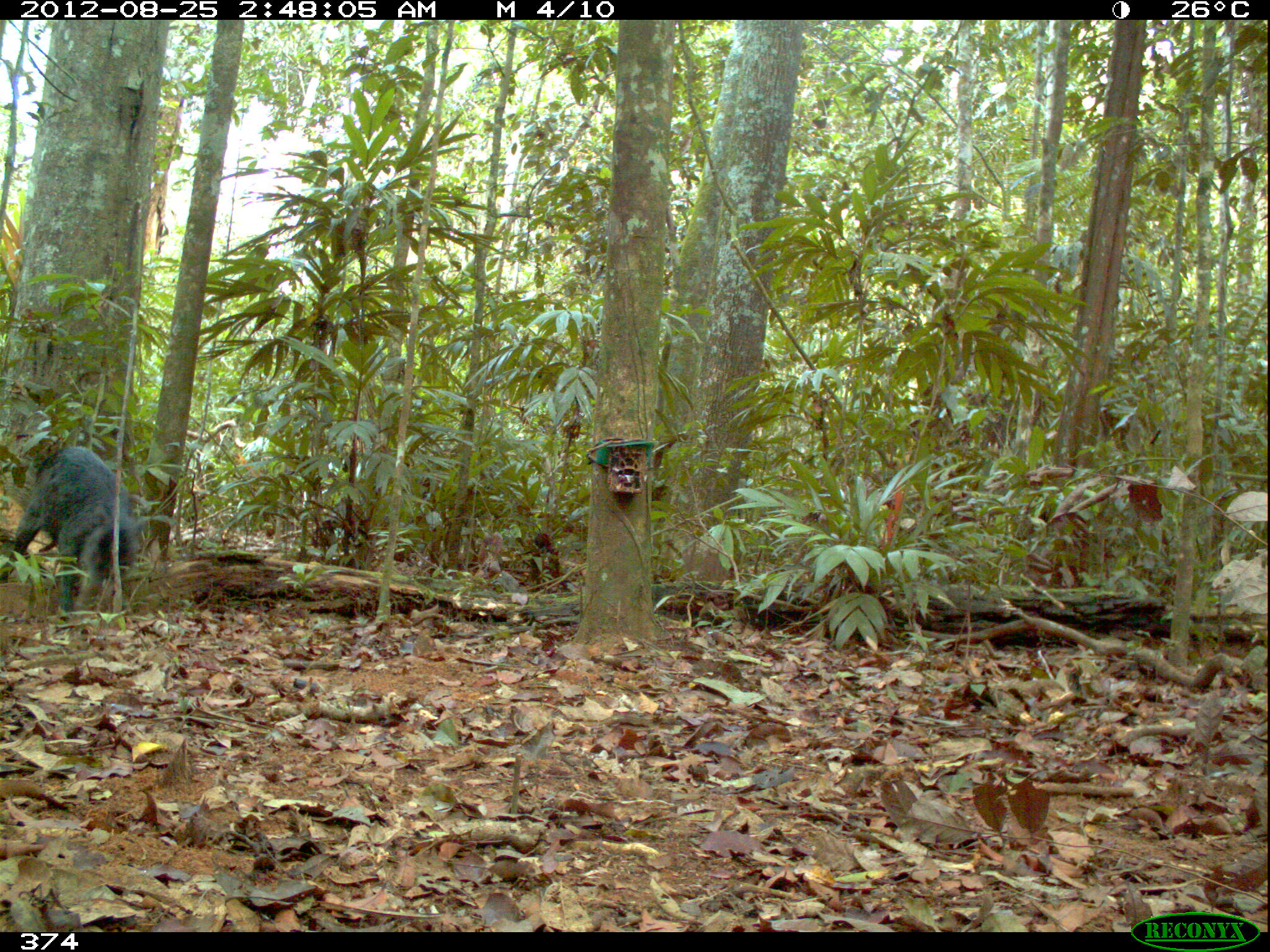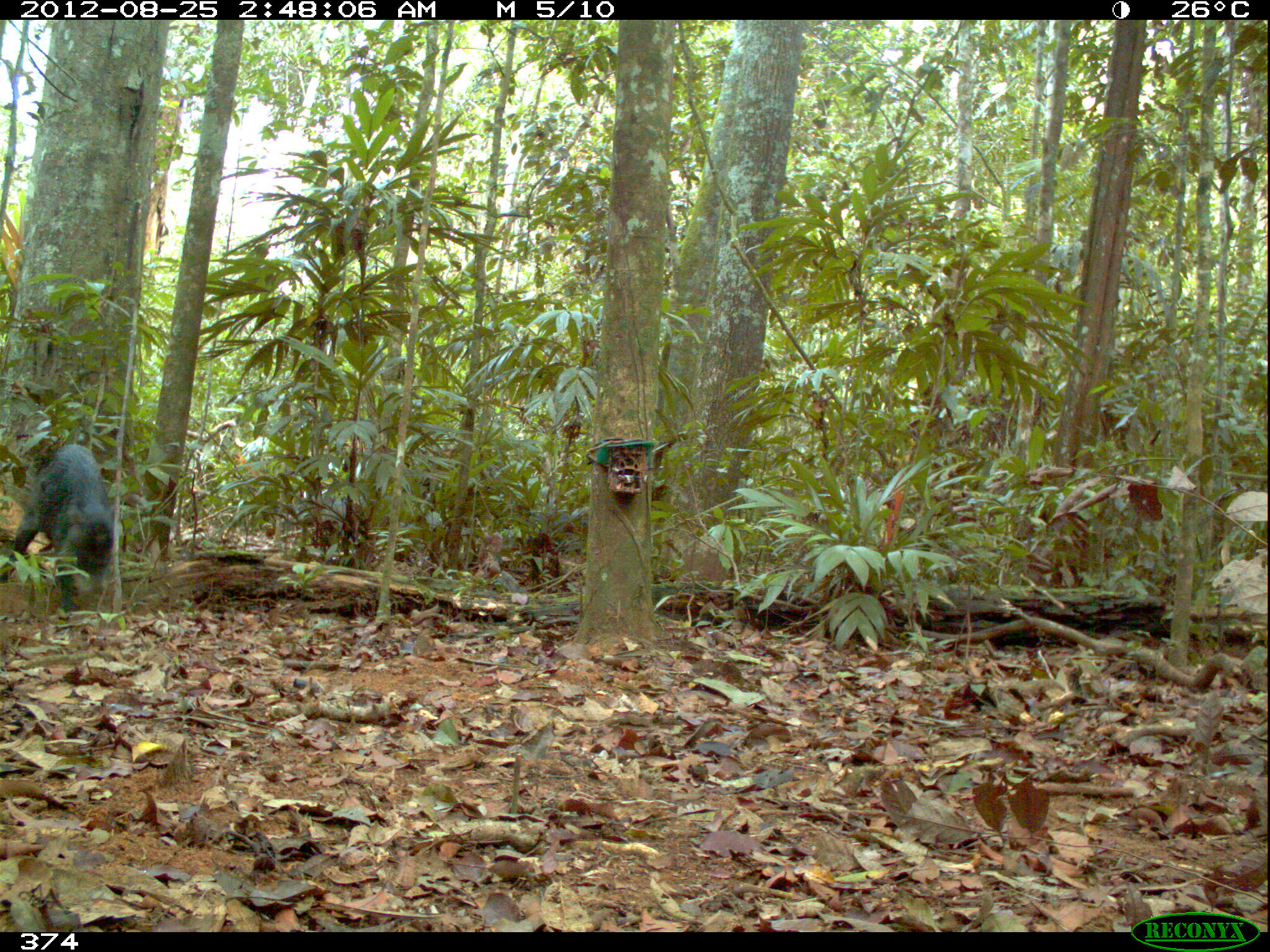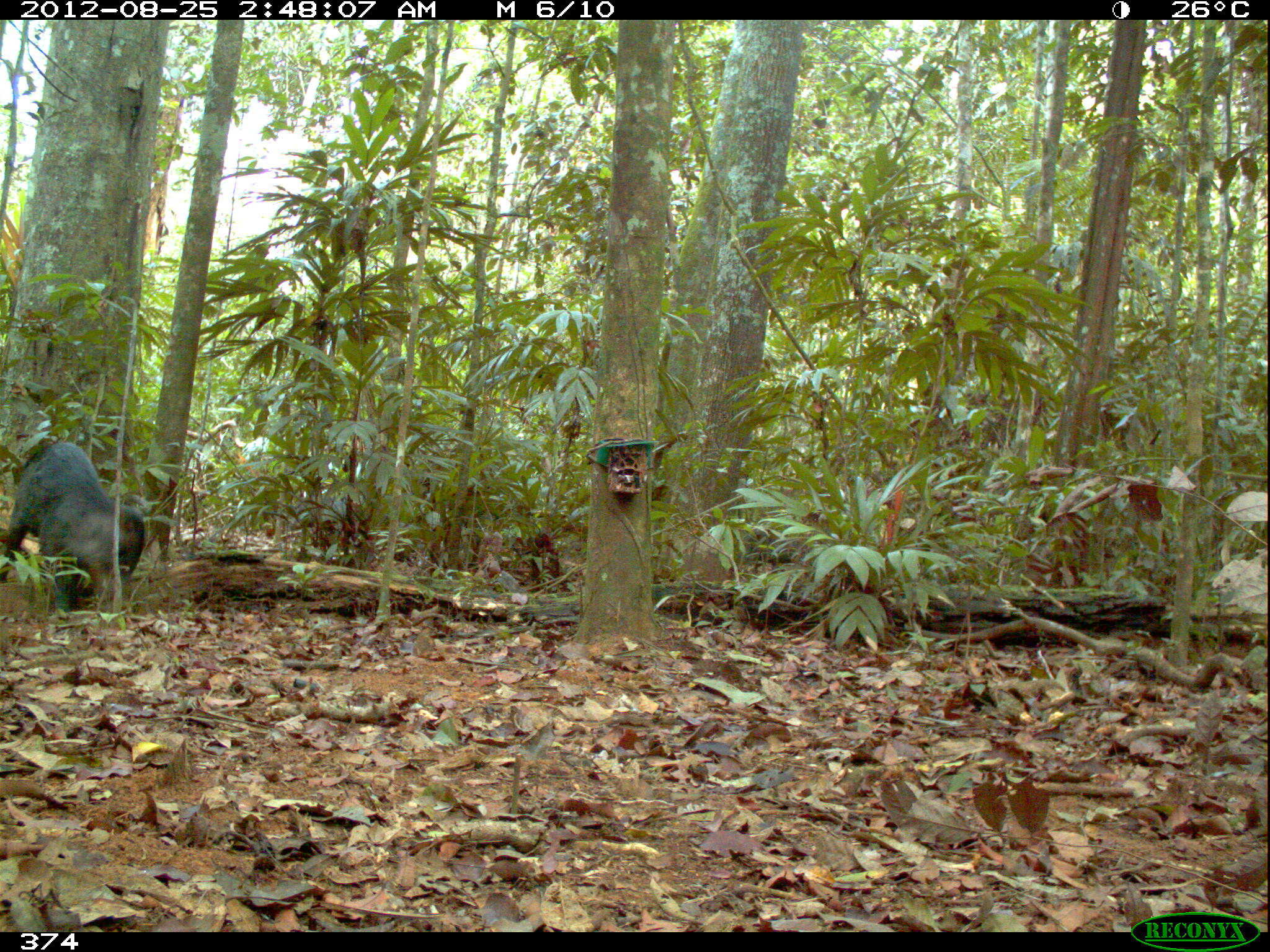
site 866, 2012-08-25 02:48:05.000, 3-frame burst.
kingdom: Animalia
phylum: Chordata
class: Mammalia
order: Artiodactyla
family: Tayassuidae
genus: Tayassu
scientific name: Tayassu pecari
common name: white-lipped peccary